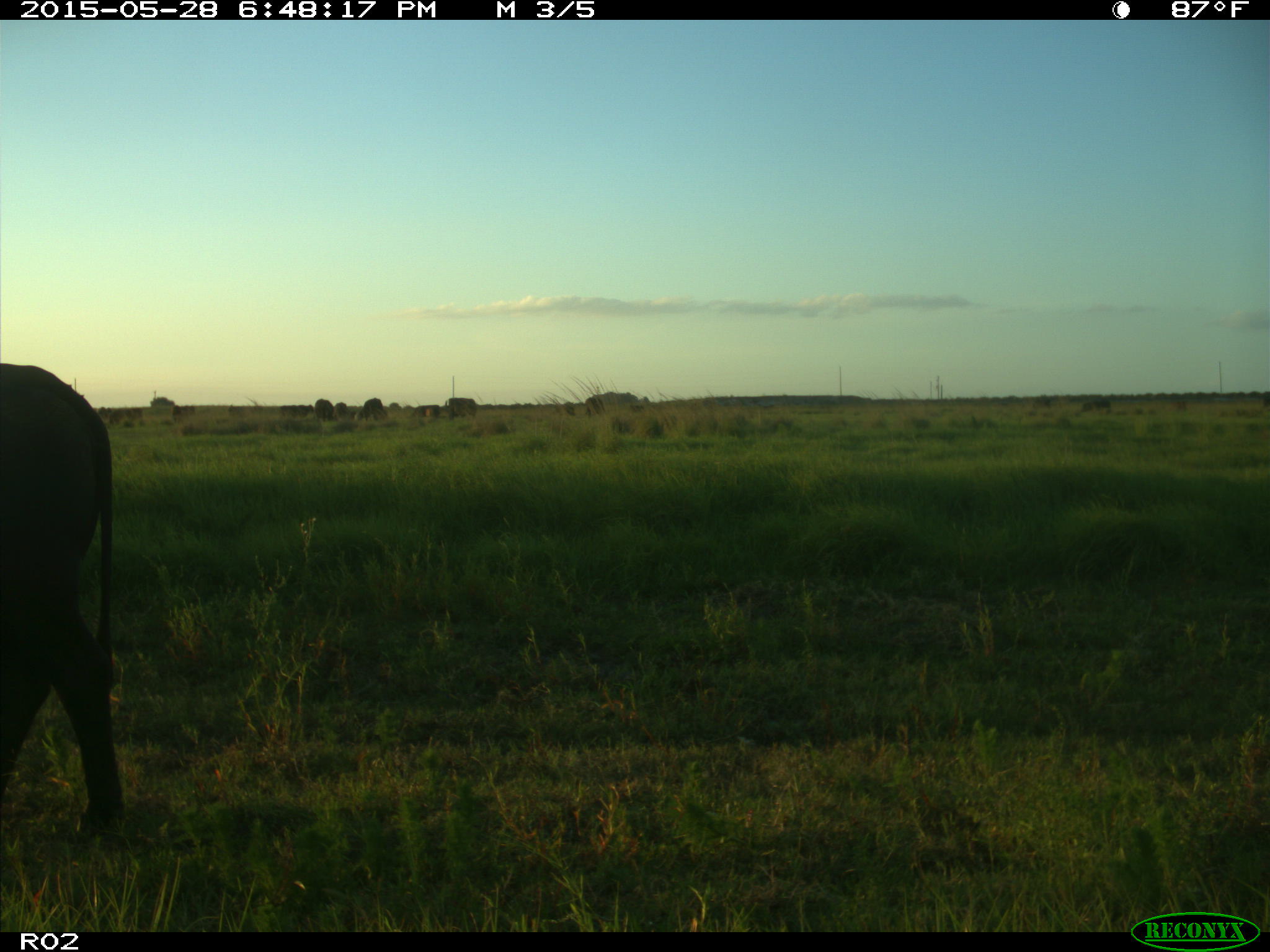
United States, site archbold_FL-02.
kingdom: Animalia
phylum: Chordata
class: Mammalia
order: Artiodactyla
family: Bovidae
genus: Bos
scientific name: Bos taurus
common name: domestic cow